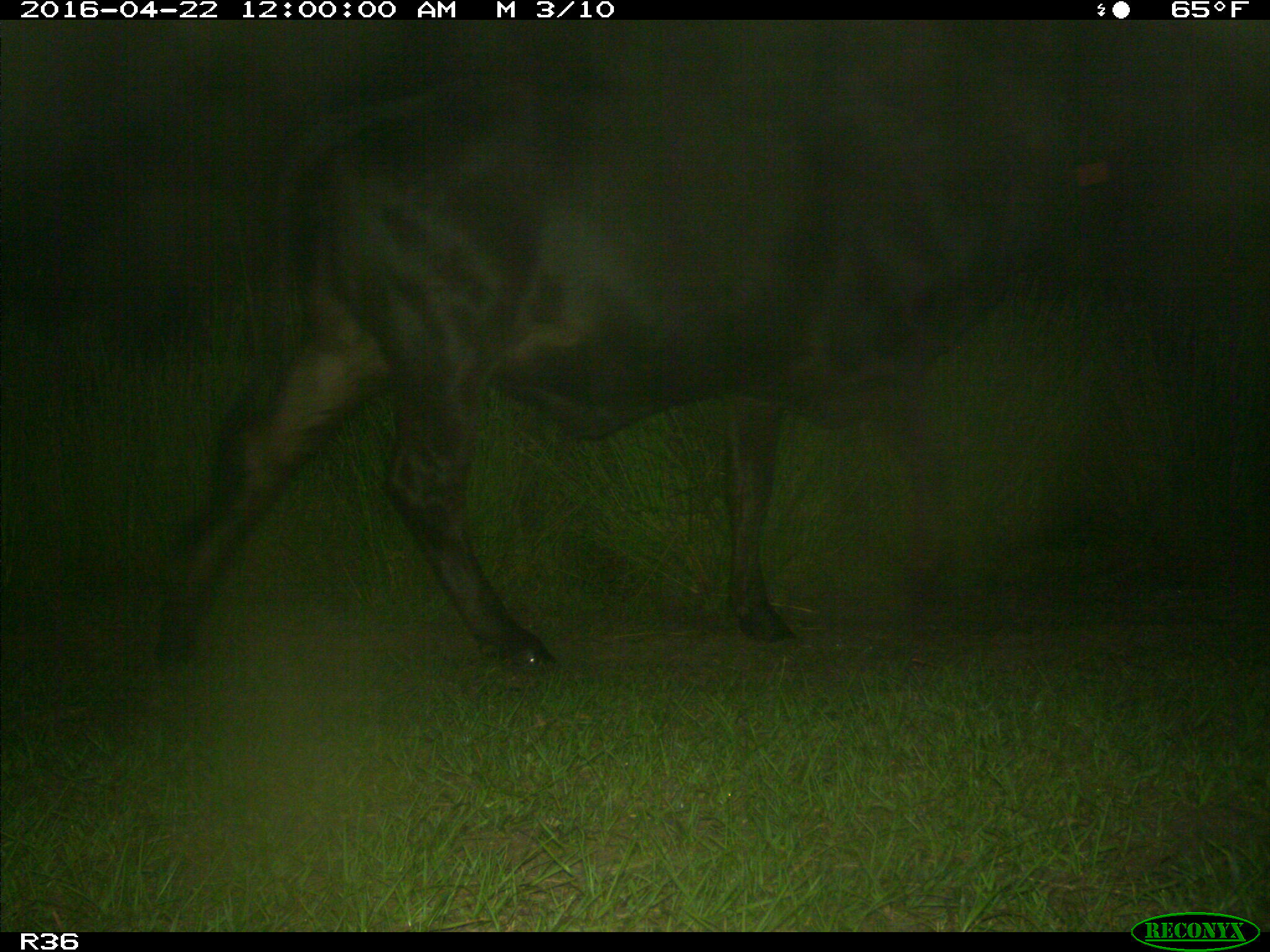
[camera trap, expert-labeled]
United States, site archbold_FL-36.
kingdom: Animalia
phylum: Chordata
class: Mammalia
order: Artiodactyla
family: Bovidae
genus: Bos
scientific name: Bos taurus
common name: domestic cow